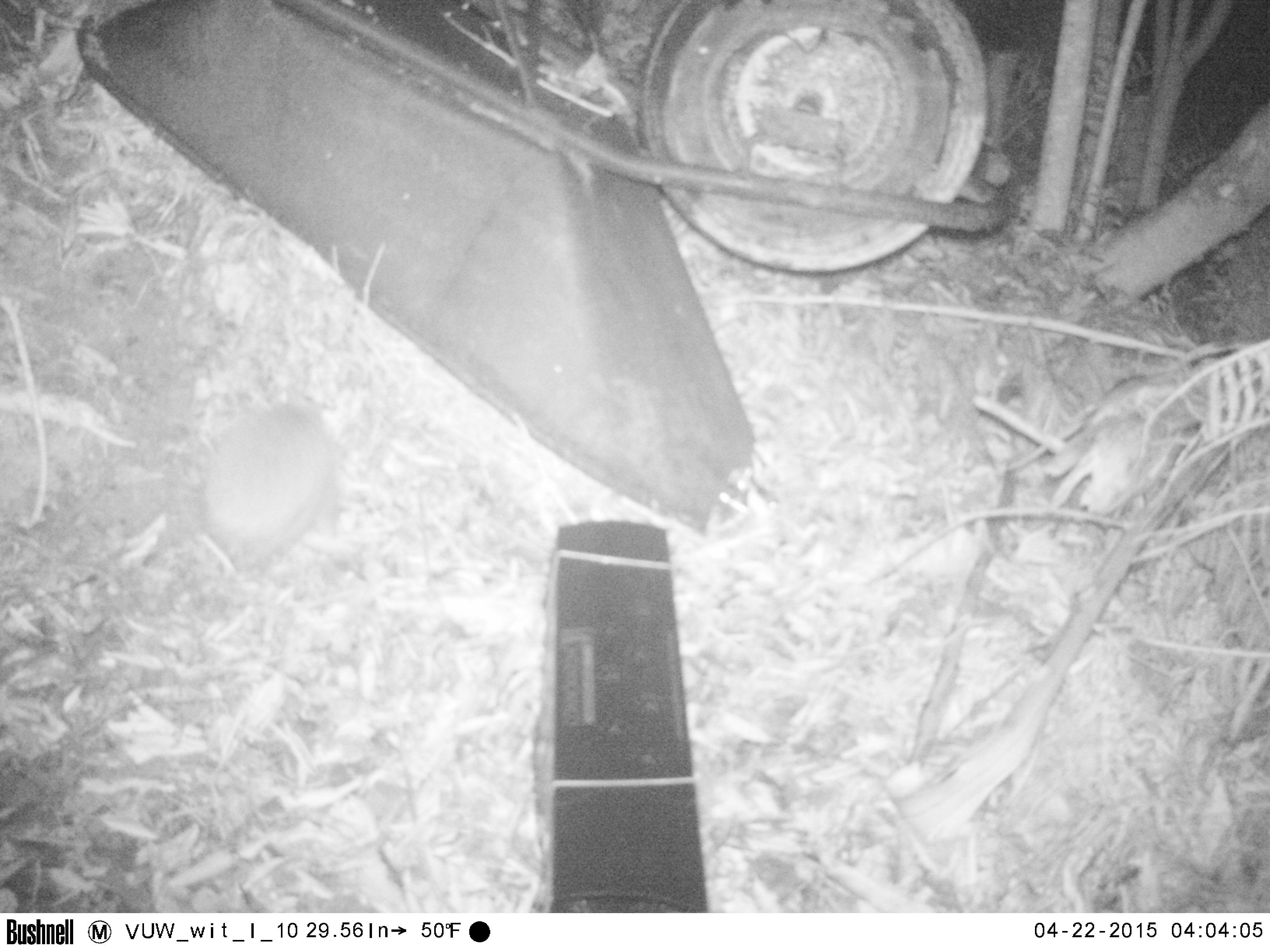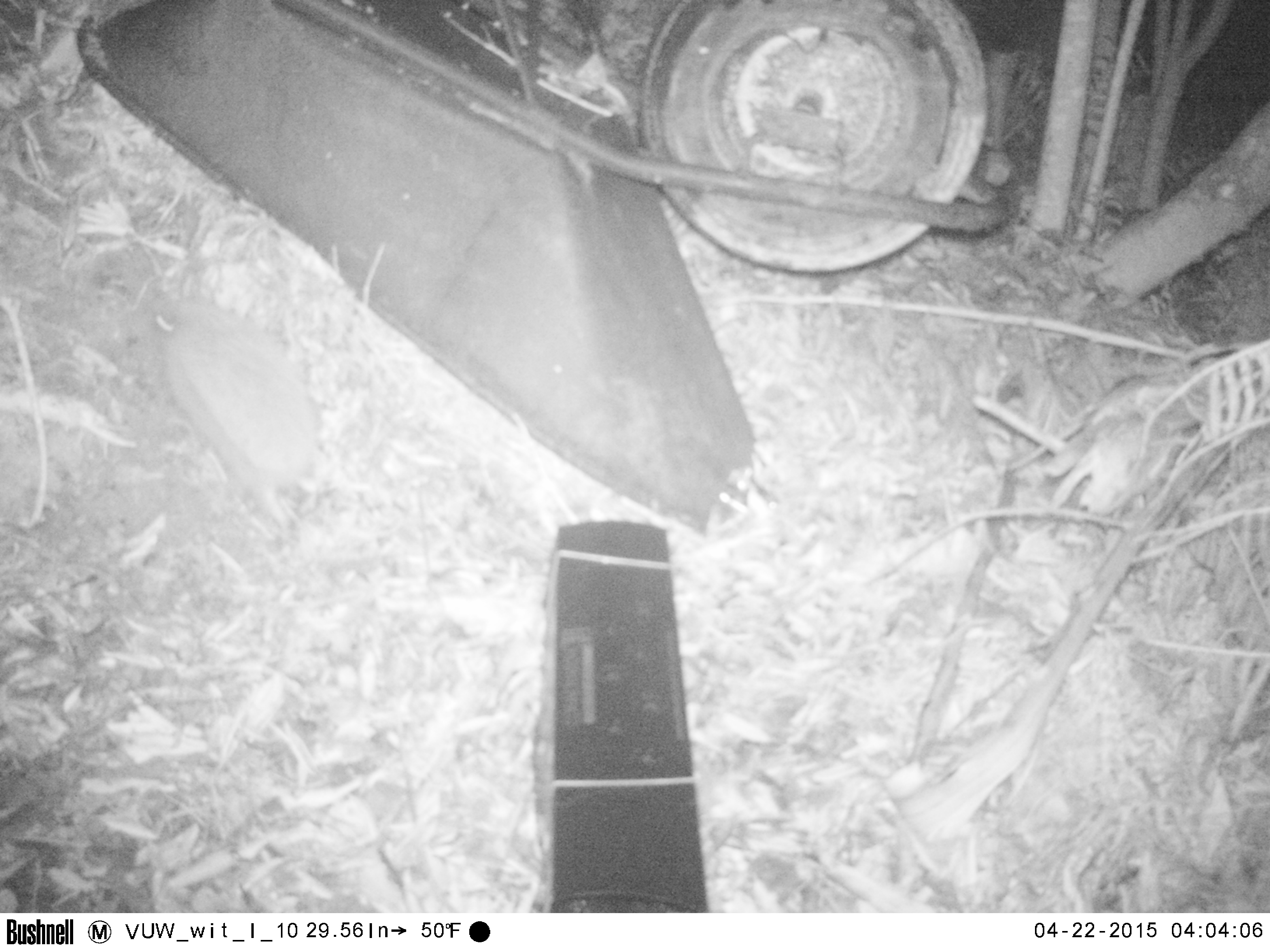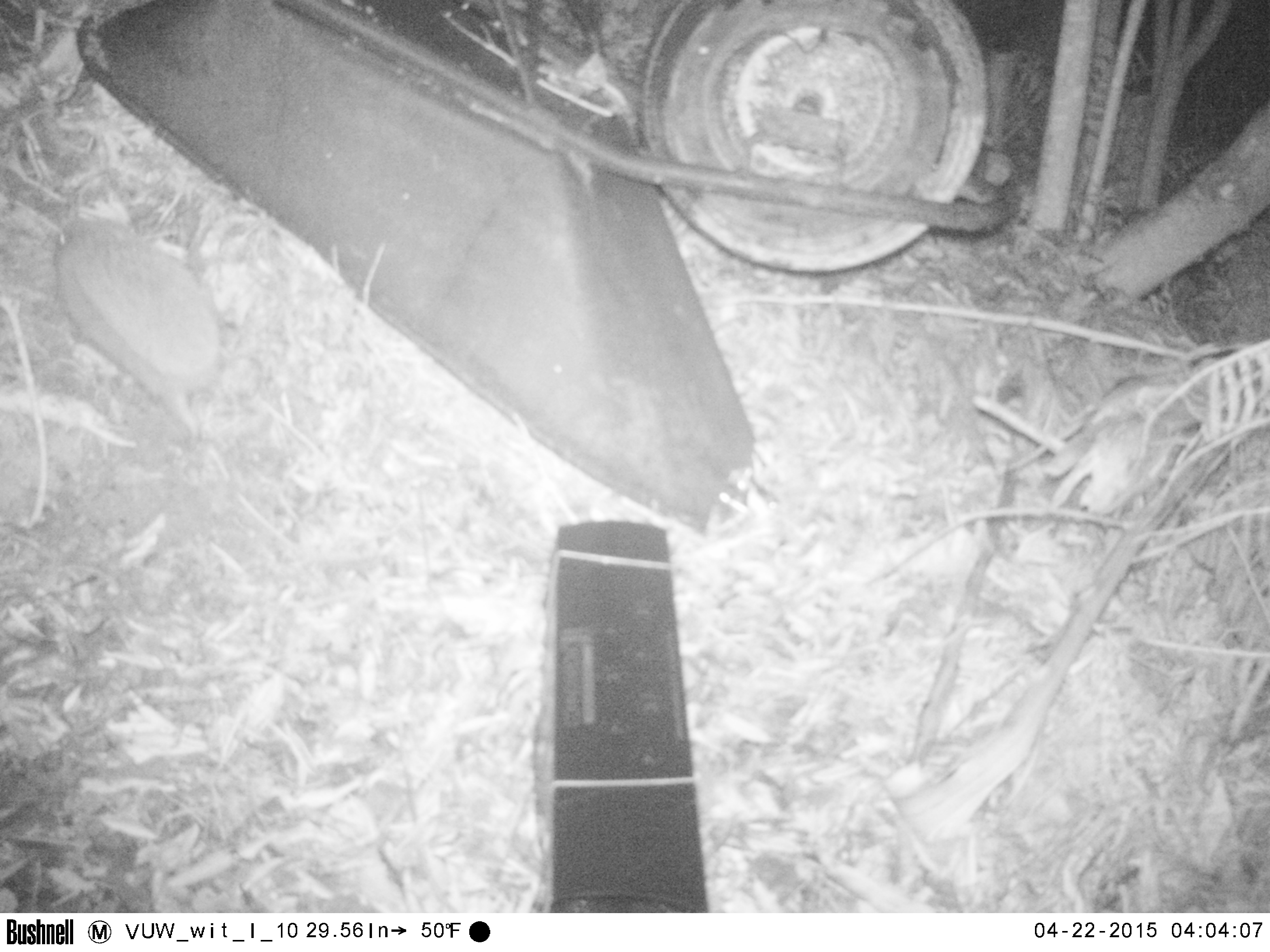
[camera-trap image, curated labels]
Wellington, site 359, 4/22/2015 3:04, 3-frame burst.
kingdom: Animalia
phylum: Chordata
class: Mammalia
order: Eulipotyphla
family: Erinaceidae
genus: Erinaceus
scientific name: Erinaceus europaeus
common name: hedgehog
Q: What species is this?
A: Hedgehog (Erinaceus europaeus).